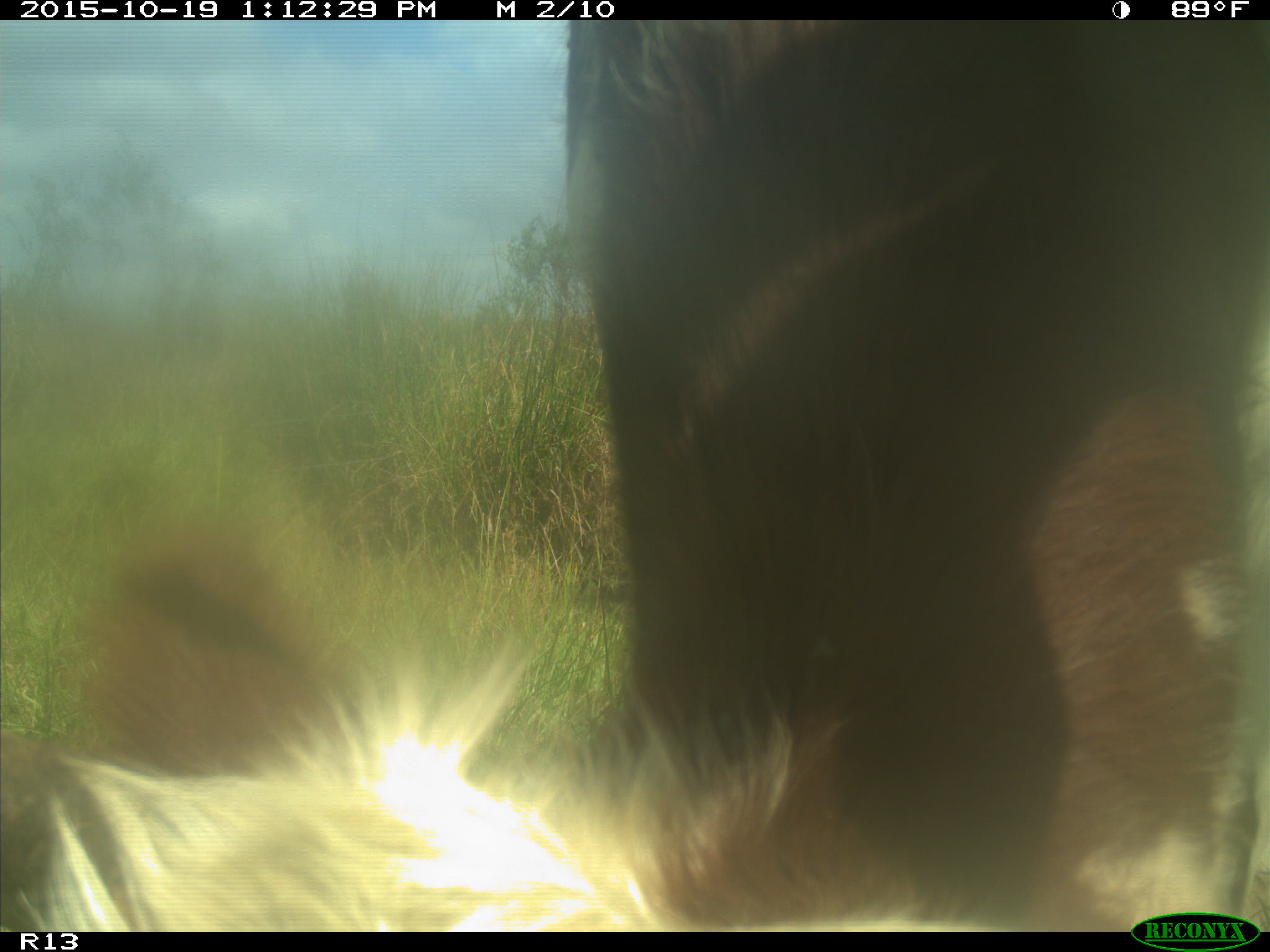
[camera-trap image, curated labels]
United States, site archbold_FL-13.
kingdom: Animalia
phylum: Chordata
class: Mammalia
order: Artiodactyla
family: Bovidae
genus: Bos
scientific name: Bos taurus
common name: domestic cow